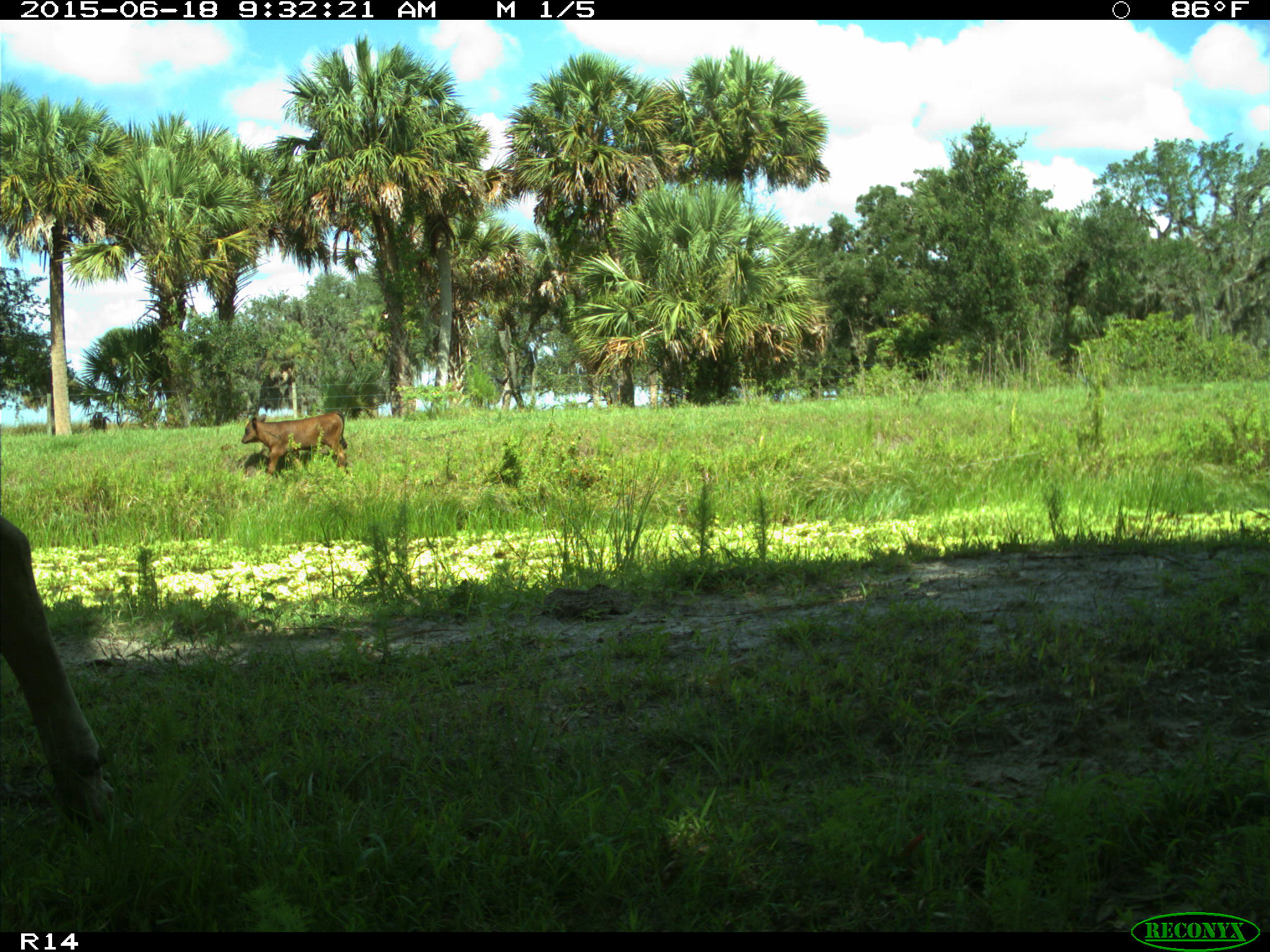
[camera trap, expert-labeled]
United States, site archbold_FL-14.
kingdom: Animalia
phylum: Chordata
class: Mammalia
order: Artiodactyla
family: Bovidae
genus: Bos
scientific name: Bos taurus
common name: domestic cow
Bos taurus (domestic cow).